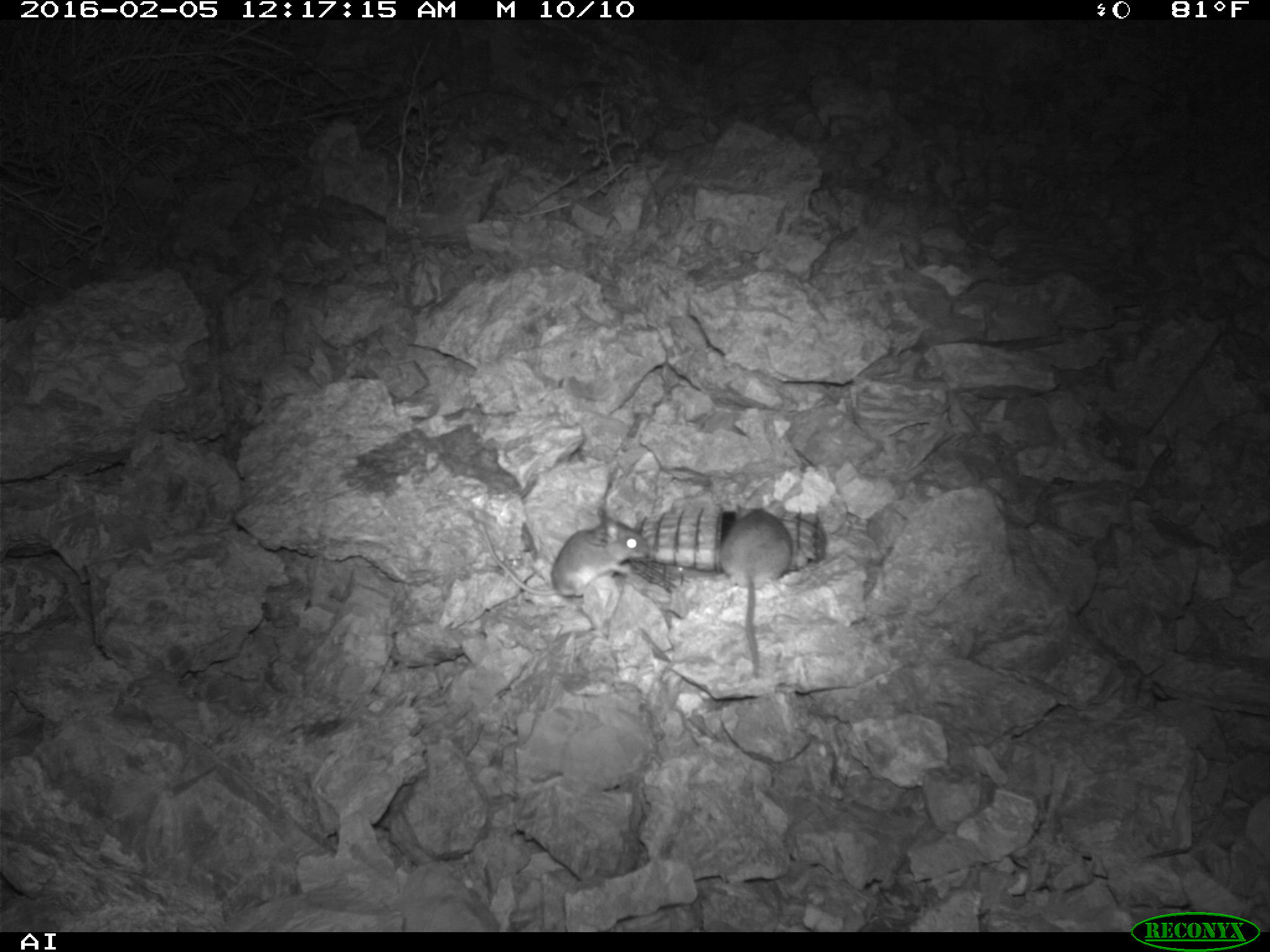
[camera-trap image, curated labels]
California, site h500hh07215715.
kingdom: Animalia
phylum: Chordata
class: Mammalia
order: Rodentia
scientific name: Rodentia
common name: rodent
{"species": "rodent (Rodentia)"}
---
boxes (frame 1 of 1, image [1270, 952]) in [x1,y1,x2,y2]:
rodent: [479,509,649,597]; [721,499,792,677]